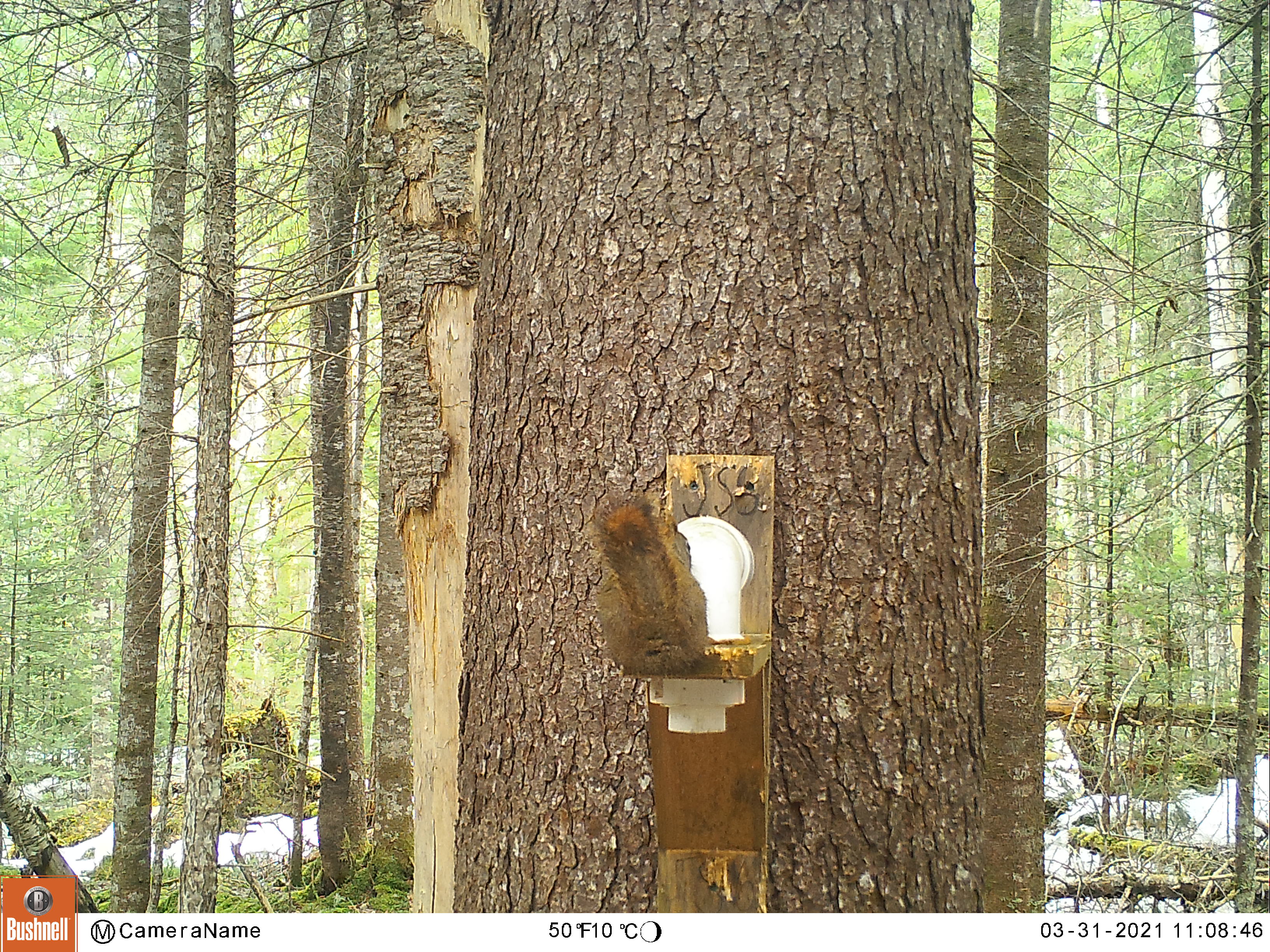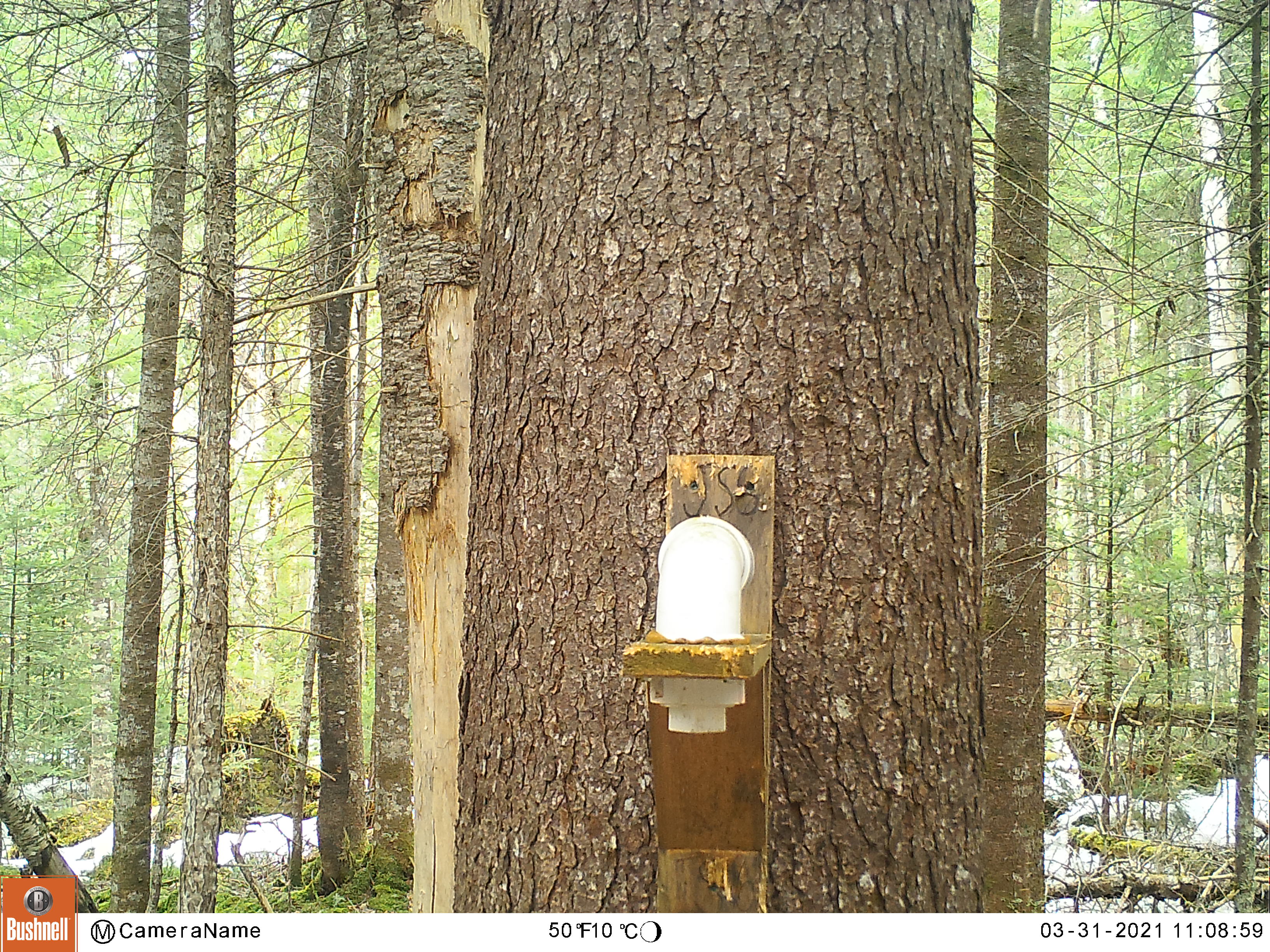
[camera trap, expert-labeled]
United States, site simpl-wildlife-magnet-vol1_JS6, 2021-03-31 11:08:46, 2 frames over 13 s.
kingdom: Animalia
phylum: Chordata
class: Mammalia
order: Rodentia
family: Sciuridae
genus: Tamiasciurus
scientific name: Tamiasciurus hudsonicus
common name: red squirrel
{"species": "red squirrel (Tamiasciurus hudsonicus)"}